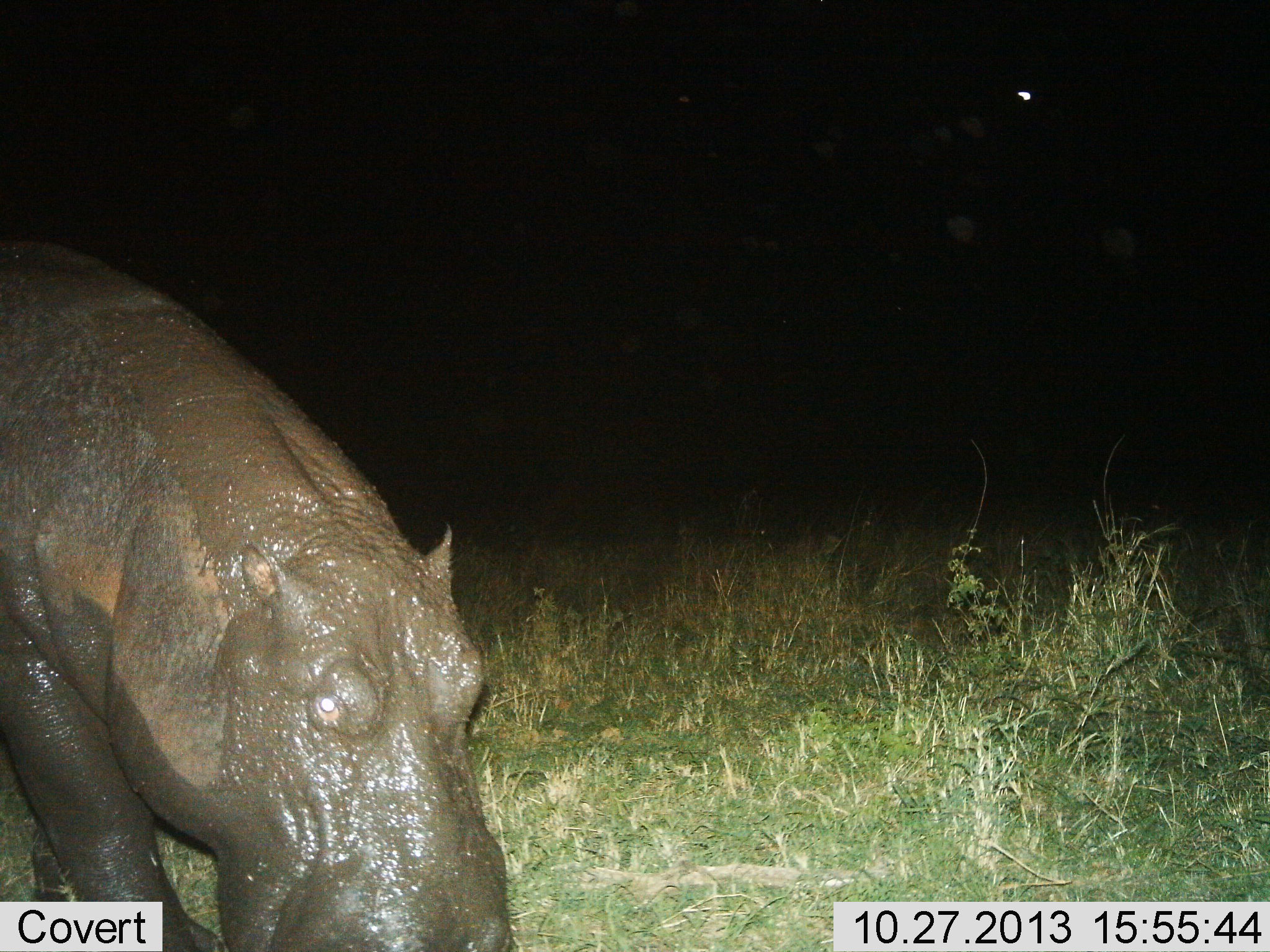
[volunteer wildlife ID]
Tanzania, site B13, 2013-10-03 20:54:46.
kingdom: Animalia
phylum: Chordata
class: Mammalia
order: Artiodactyla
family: Hippopotamidae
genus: Hippopotamus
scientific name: Hippopotamus amphibius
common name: hippopotamus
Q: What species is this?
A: Hippopotamus (Hippopotamus amphibius).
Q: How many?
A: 1.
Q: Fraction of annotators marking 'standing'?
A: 30%.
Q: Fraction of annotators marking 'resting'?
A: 0%.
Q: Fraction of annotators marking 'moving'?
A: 40%.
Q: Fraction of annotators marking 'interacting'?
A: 0%.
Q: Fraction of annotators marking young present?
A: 10%.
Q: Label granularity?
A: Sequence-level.